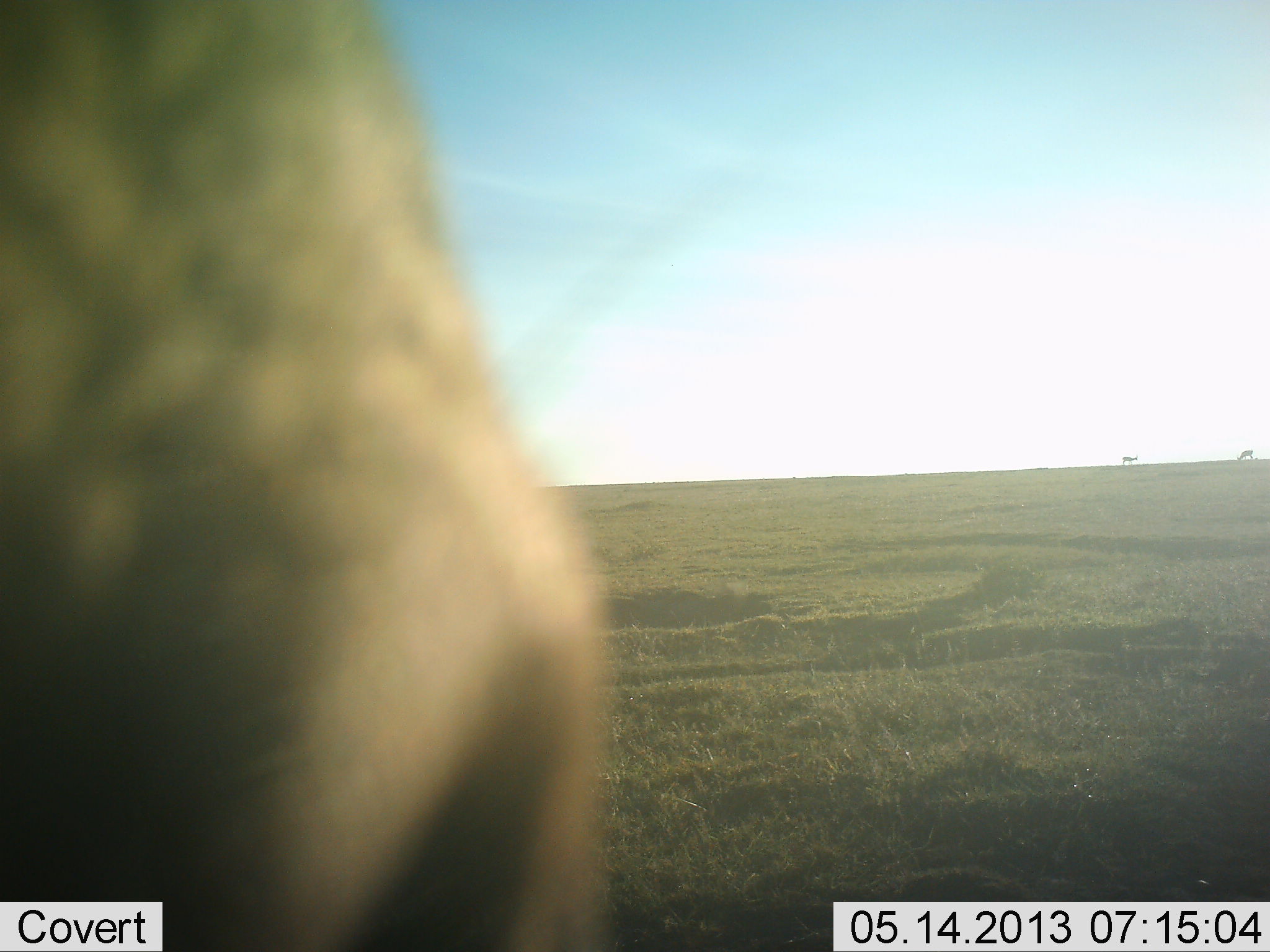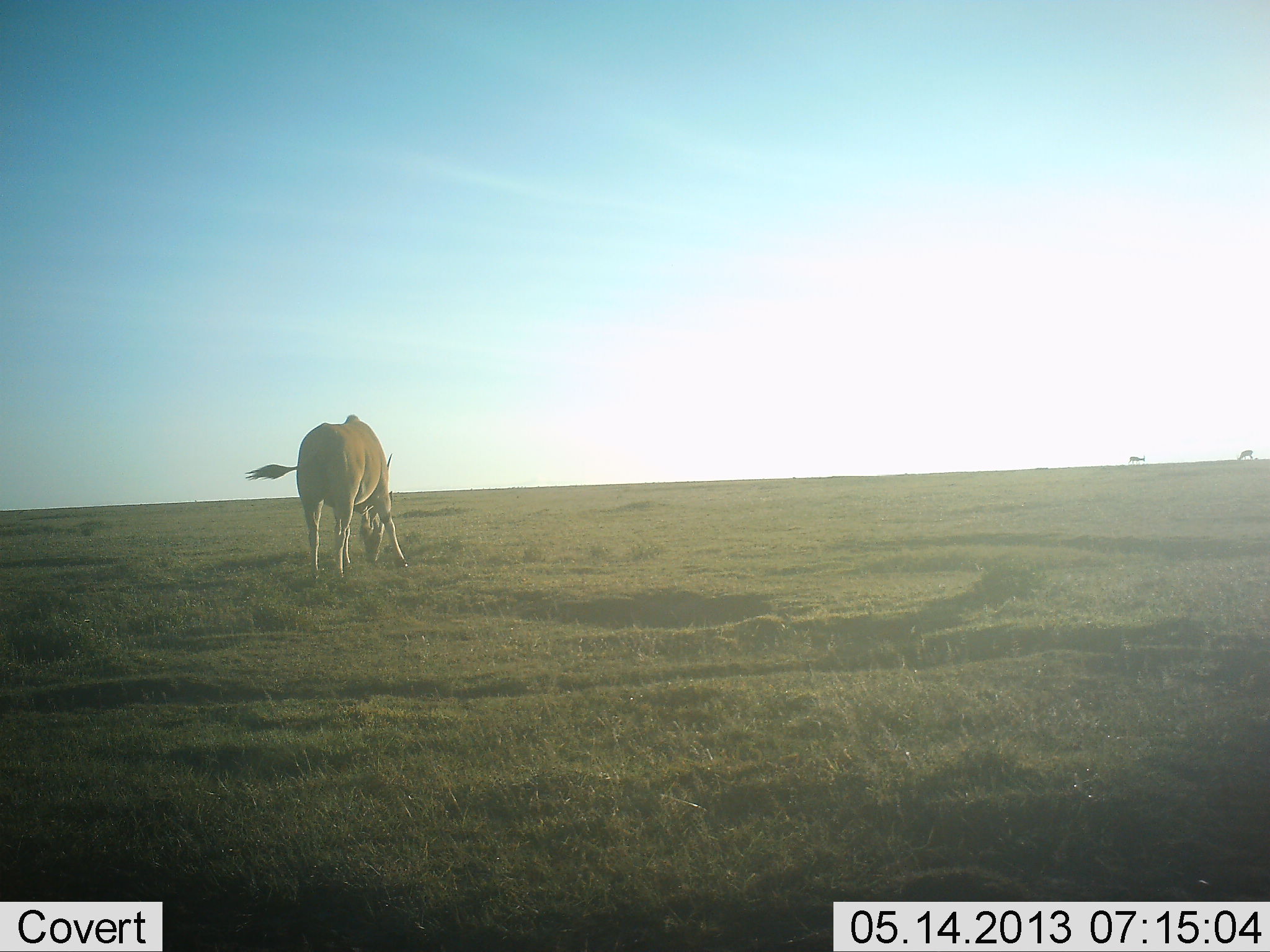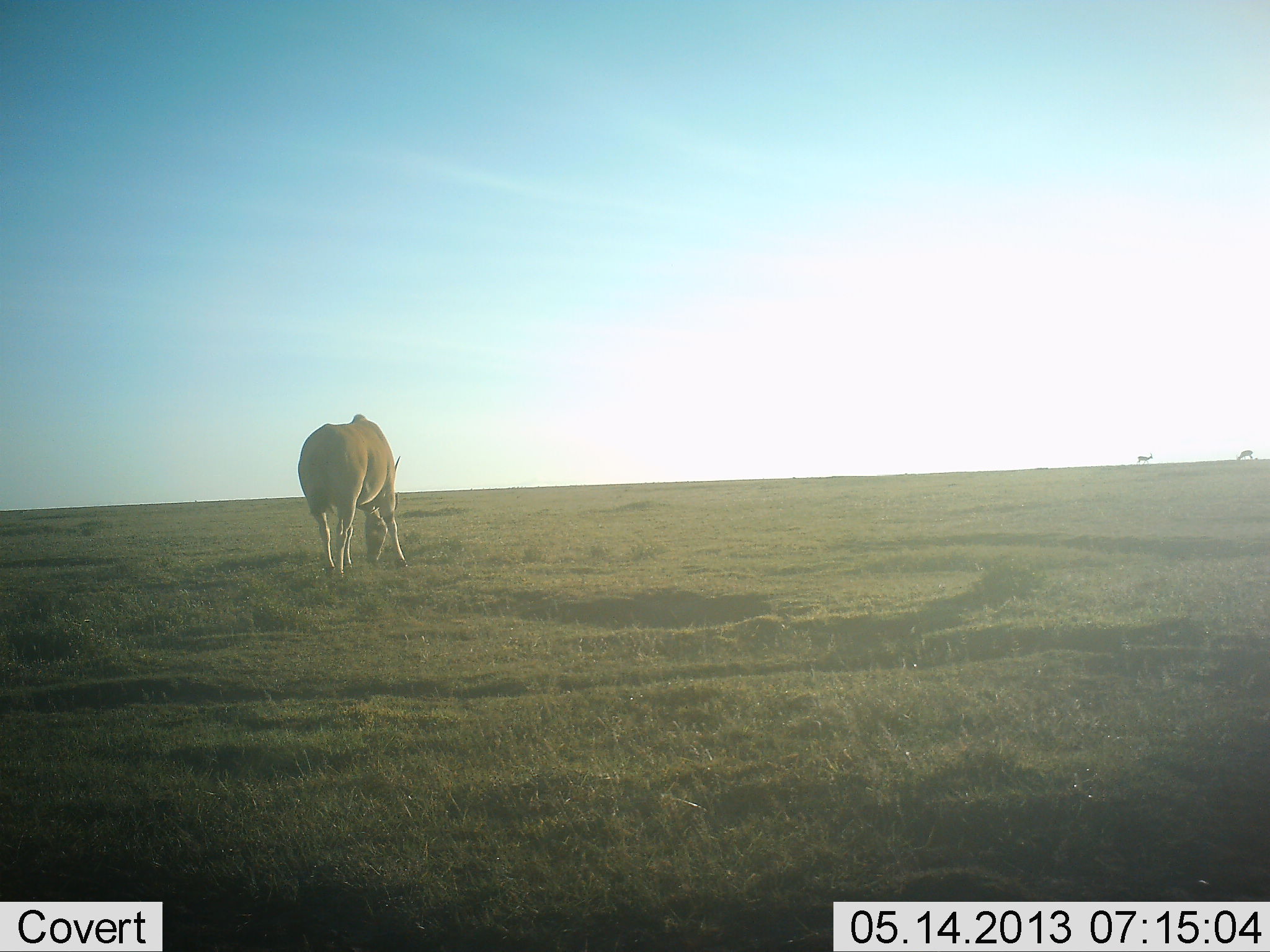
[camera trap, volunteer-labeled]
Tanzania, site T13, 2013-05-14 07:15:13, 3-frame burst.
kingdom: Animalia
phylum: Chordata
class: Mammalia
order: Artiodactyla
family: Bovidae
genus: Tragelaphus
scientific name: Tragelaphus oryx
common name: eland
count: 1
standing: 36%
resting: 0%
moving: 9%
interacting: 5%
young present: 0%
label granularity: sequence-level